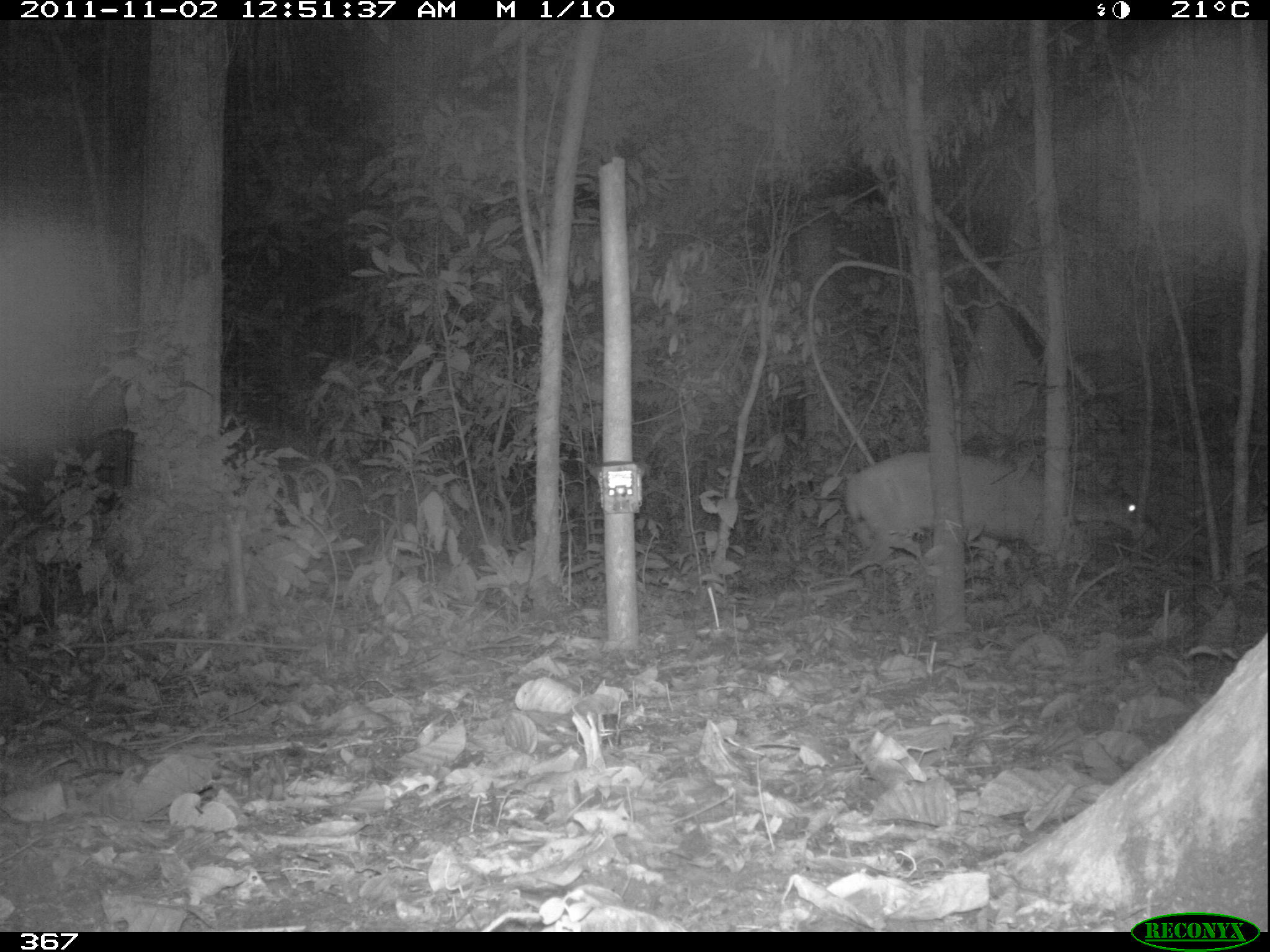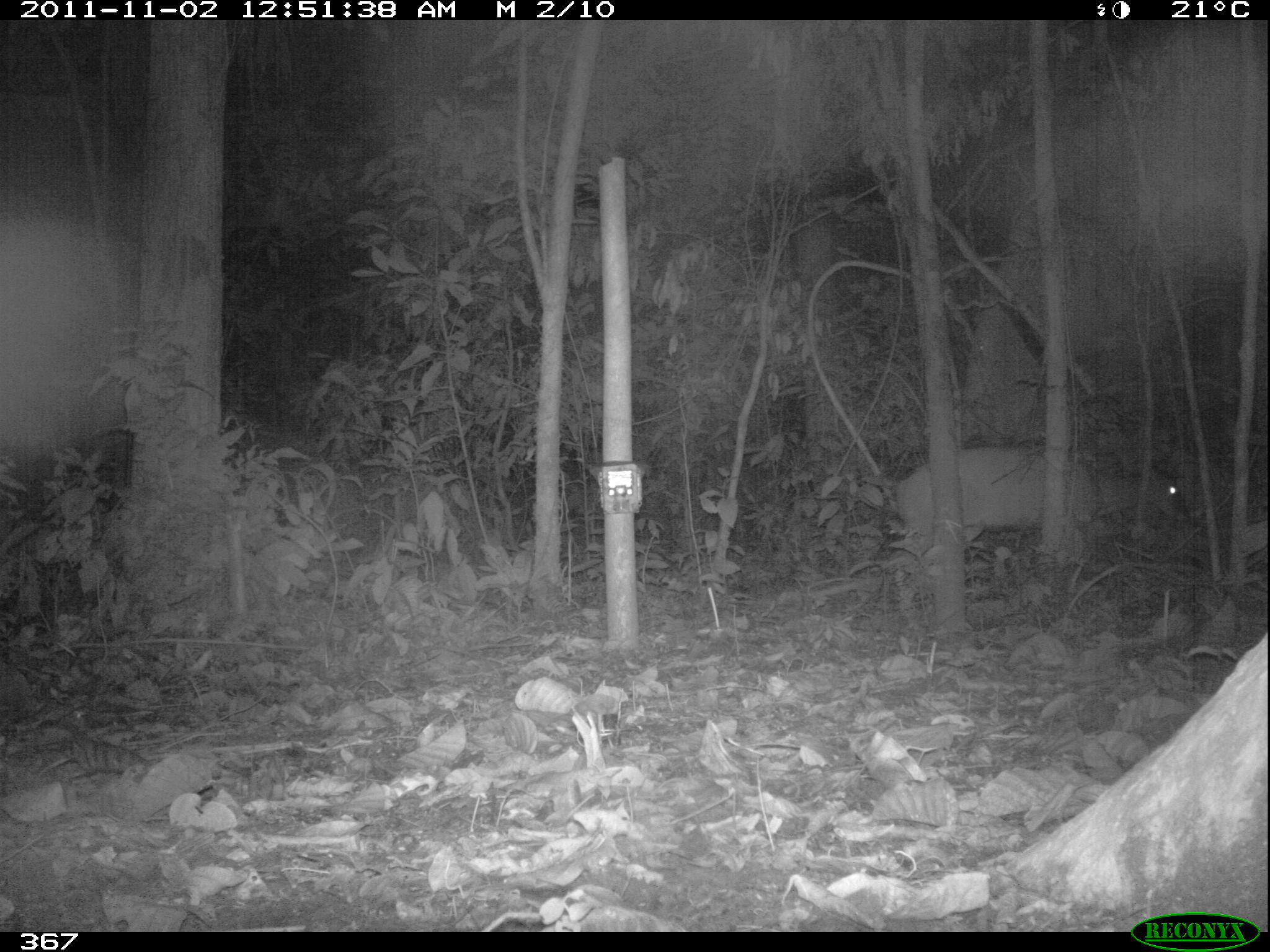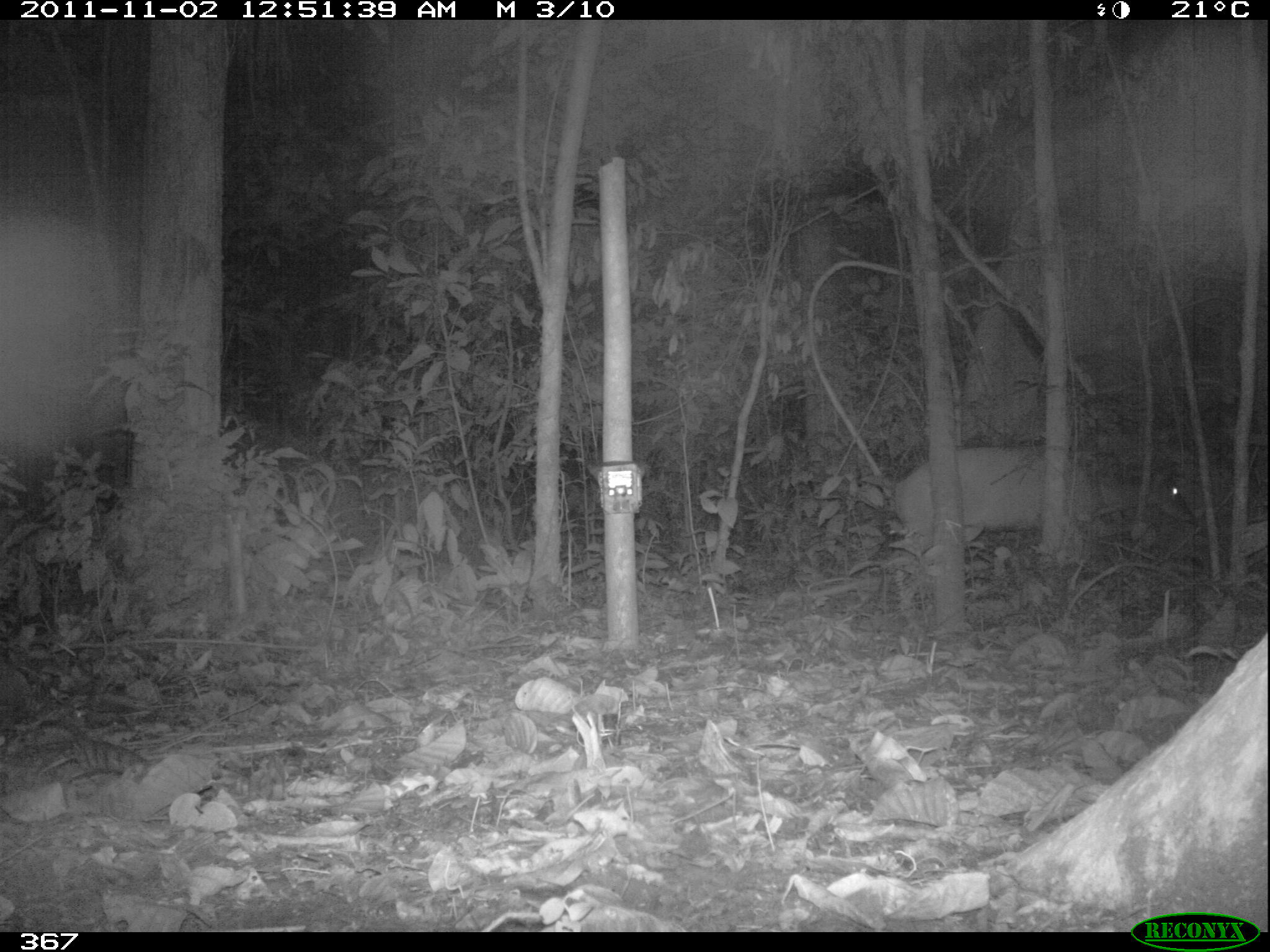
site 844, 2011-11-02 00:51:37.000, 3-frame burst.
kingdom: Animalia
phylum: Chordata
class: Mammalia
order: Artiodactyla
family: Cervidae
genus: Mazama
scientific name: Mazama americana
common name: red brocket